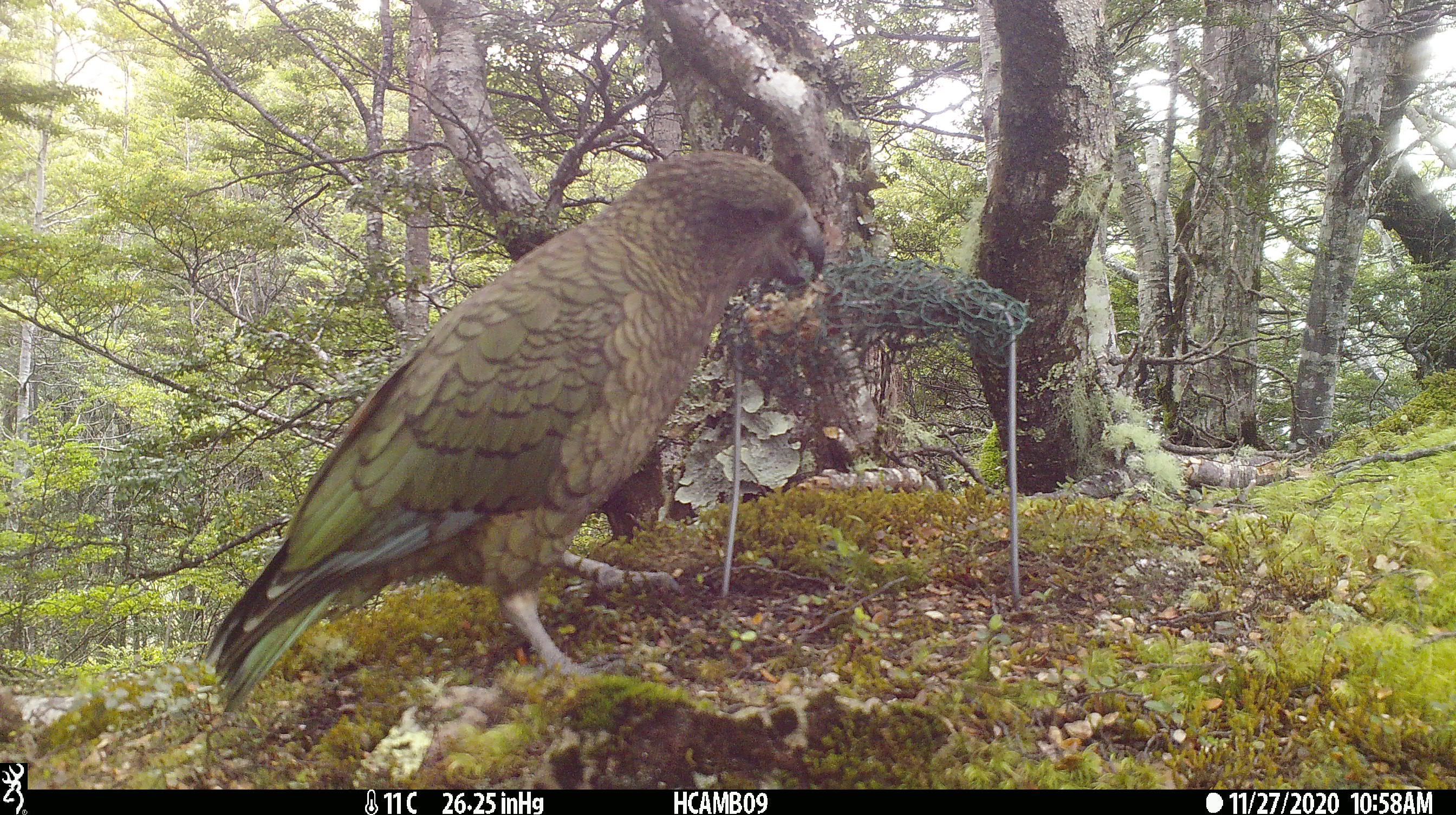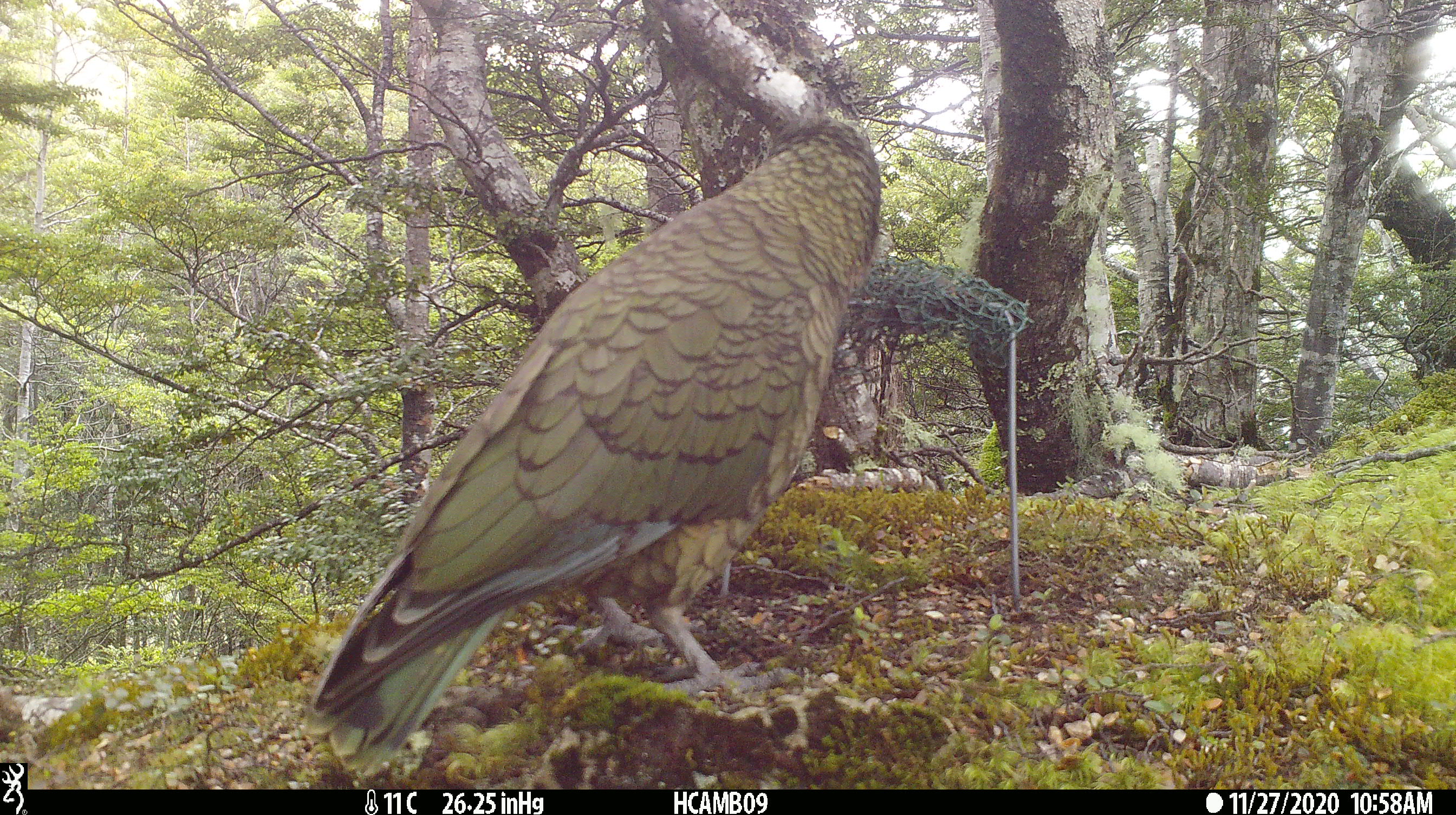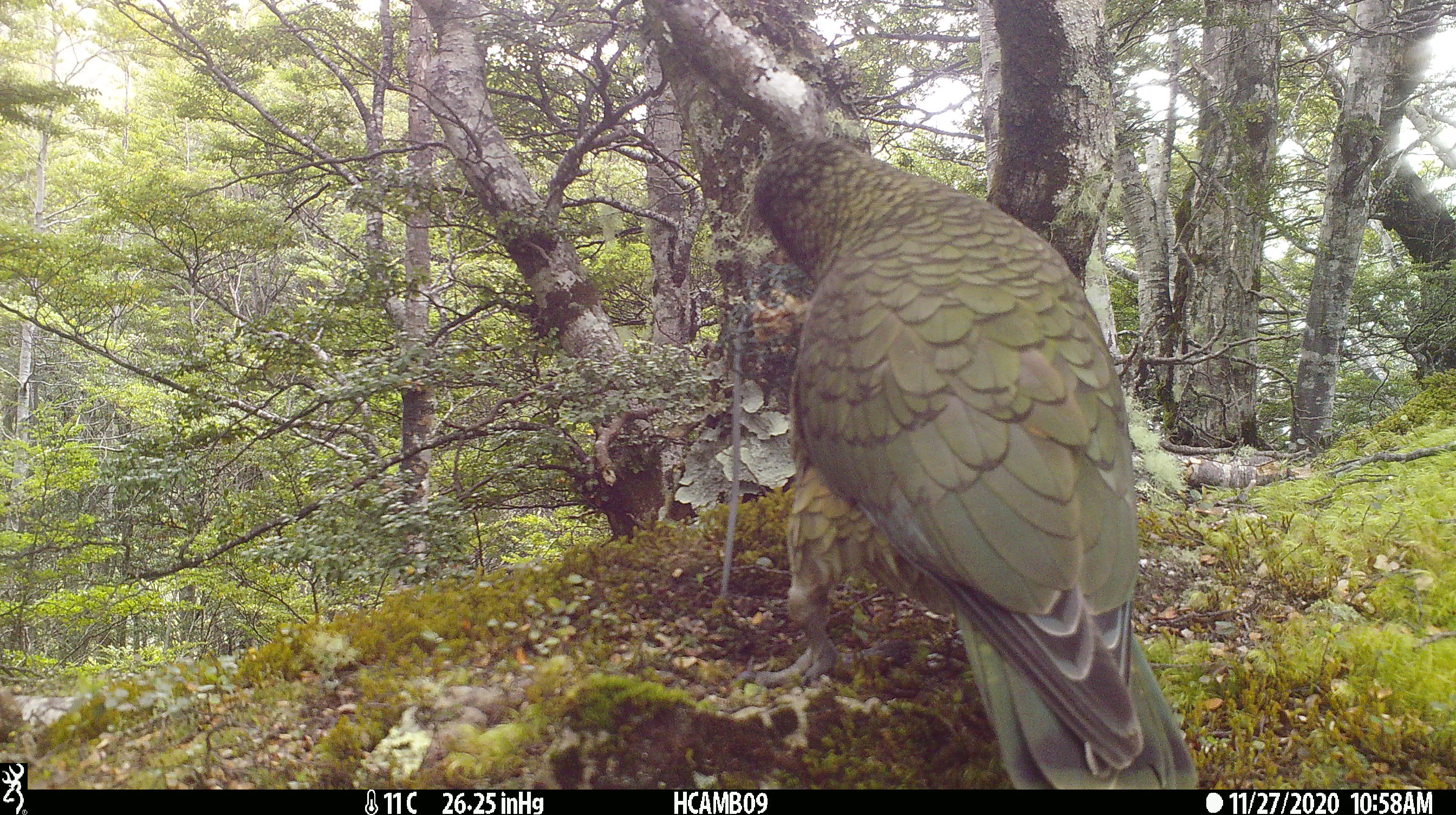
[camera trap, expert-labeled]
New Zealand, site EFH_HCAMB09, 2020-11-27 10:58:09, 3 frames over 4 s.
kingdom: Animalia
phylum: Chordata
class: Aves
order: Psittaciformes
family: Strigopidae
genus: Nestor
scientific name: Nestor notabilis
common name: kea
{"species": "kea (Nestor notabilis)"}